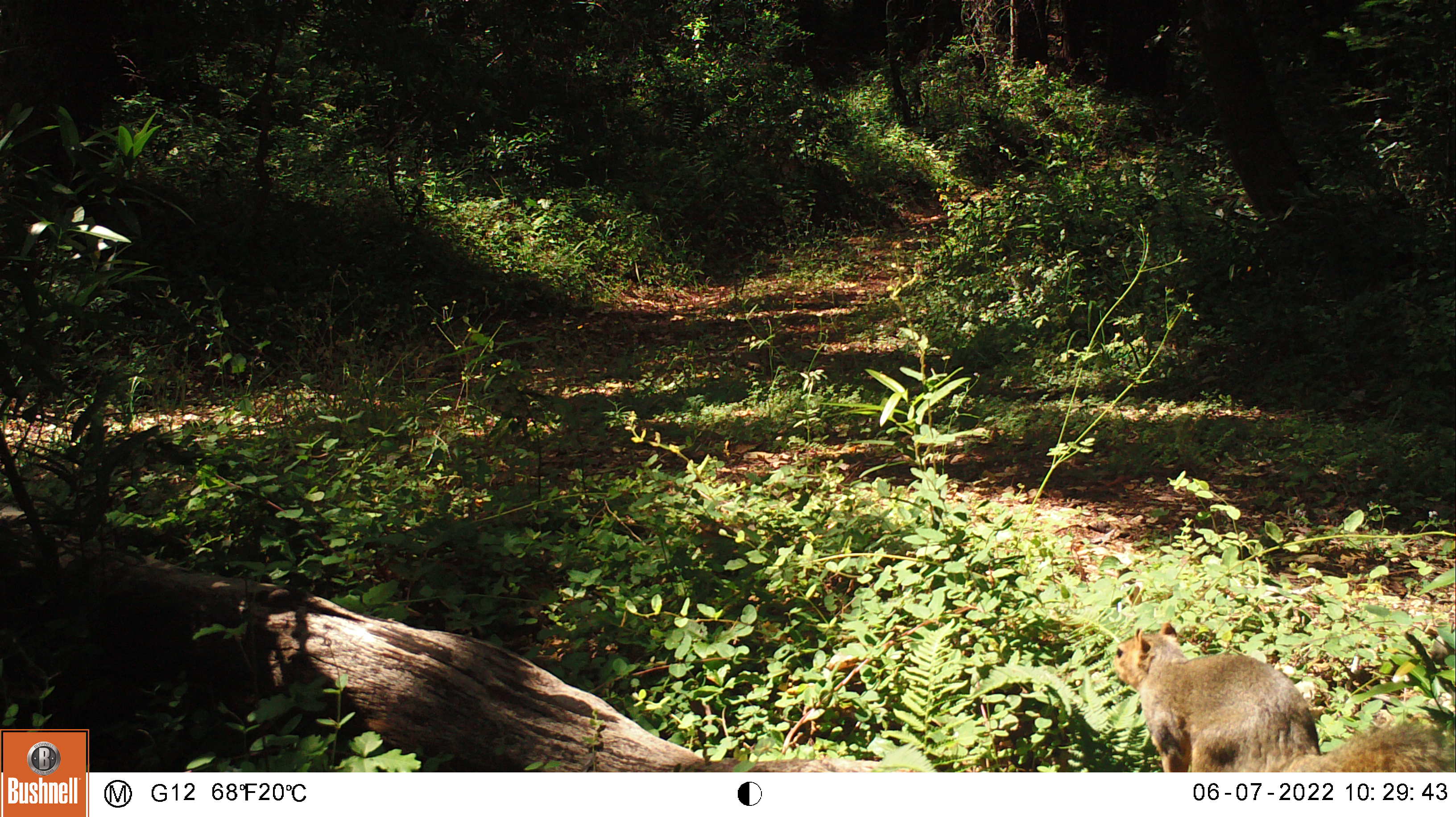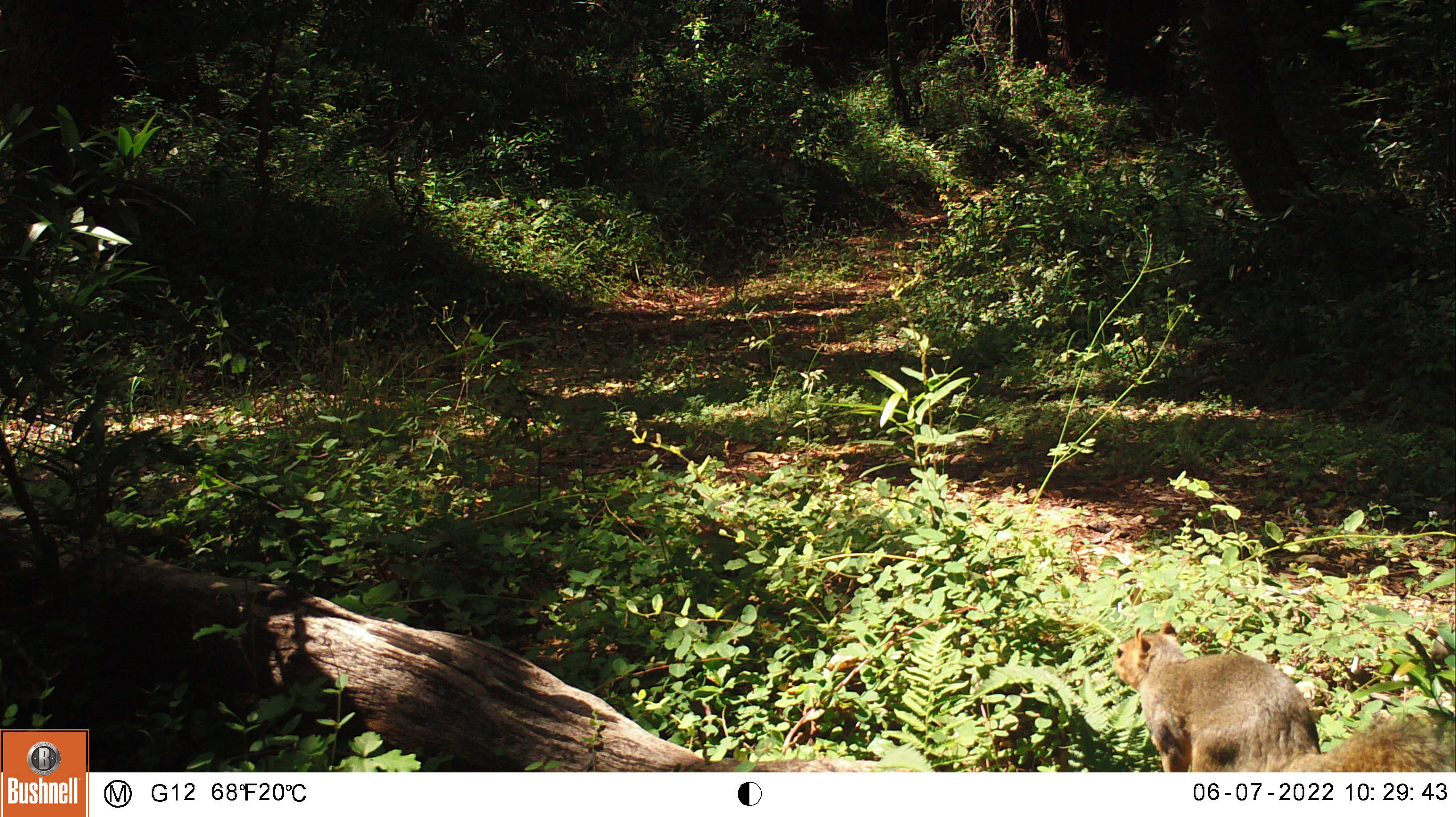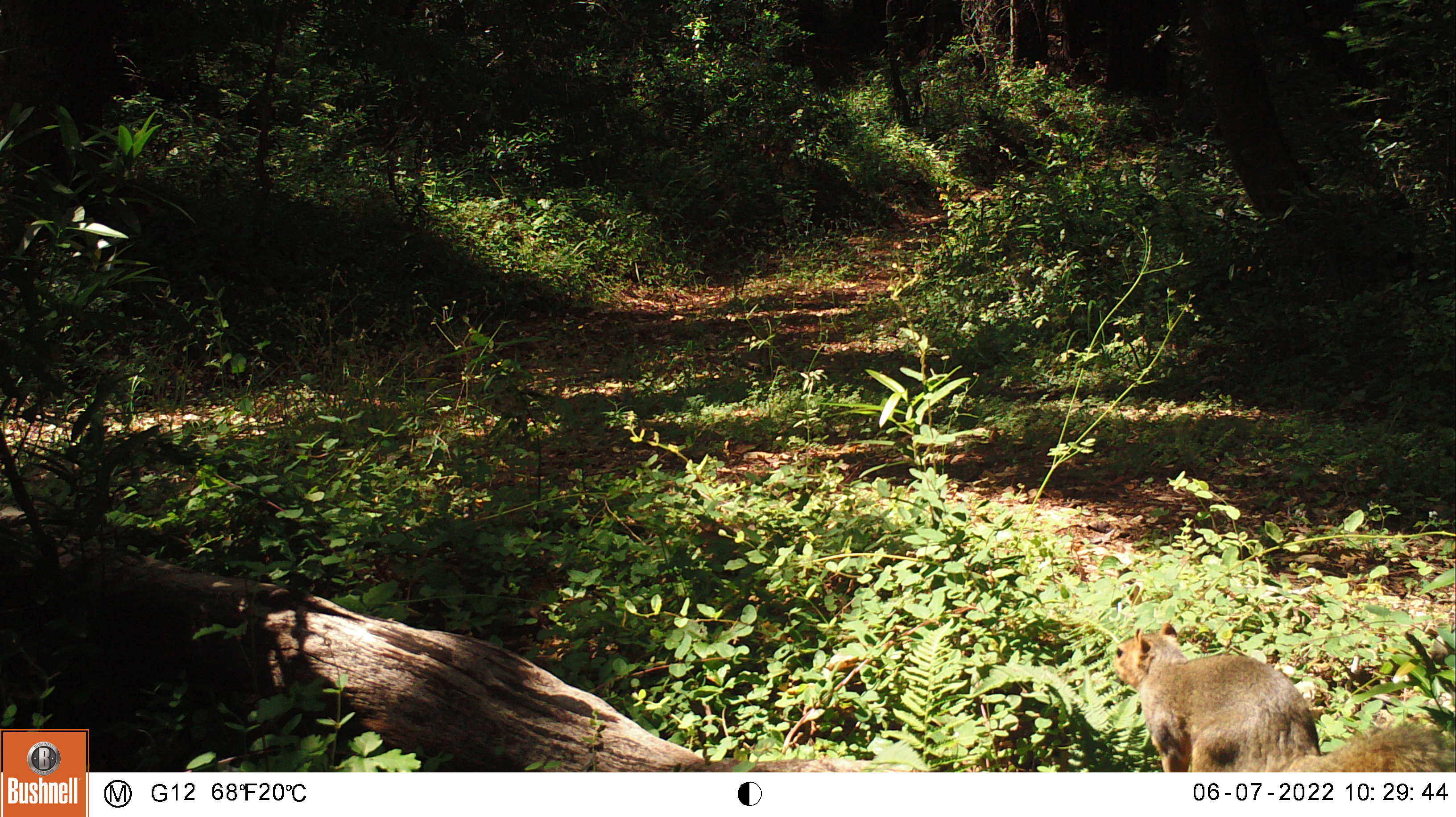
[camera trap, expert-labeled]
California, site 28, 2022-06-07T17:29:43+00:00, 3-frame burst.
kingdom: Animalia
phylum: Chordata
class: Mammalia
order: Rodentia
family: Sciuridae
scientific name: Sciuridae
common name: squirrel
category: unknown squirrel